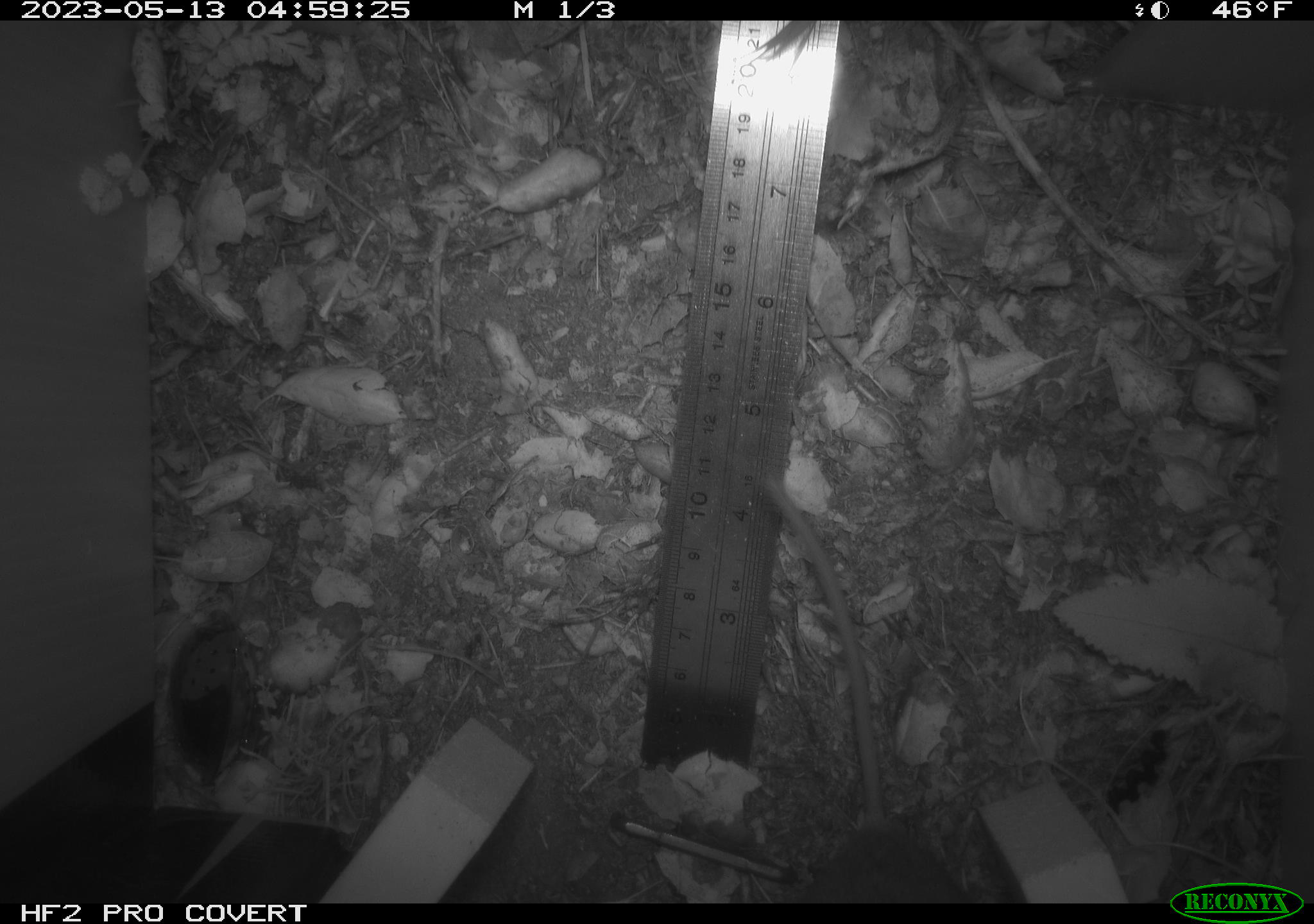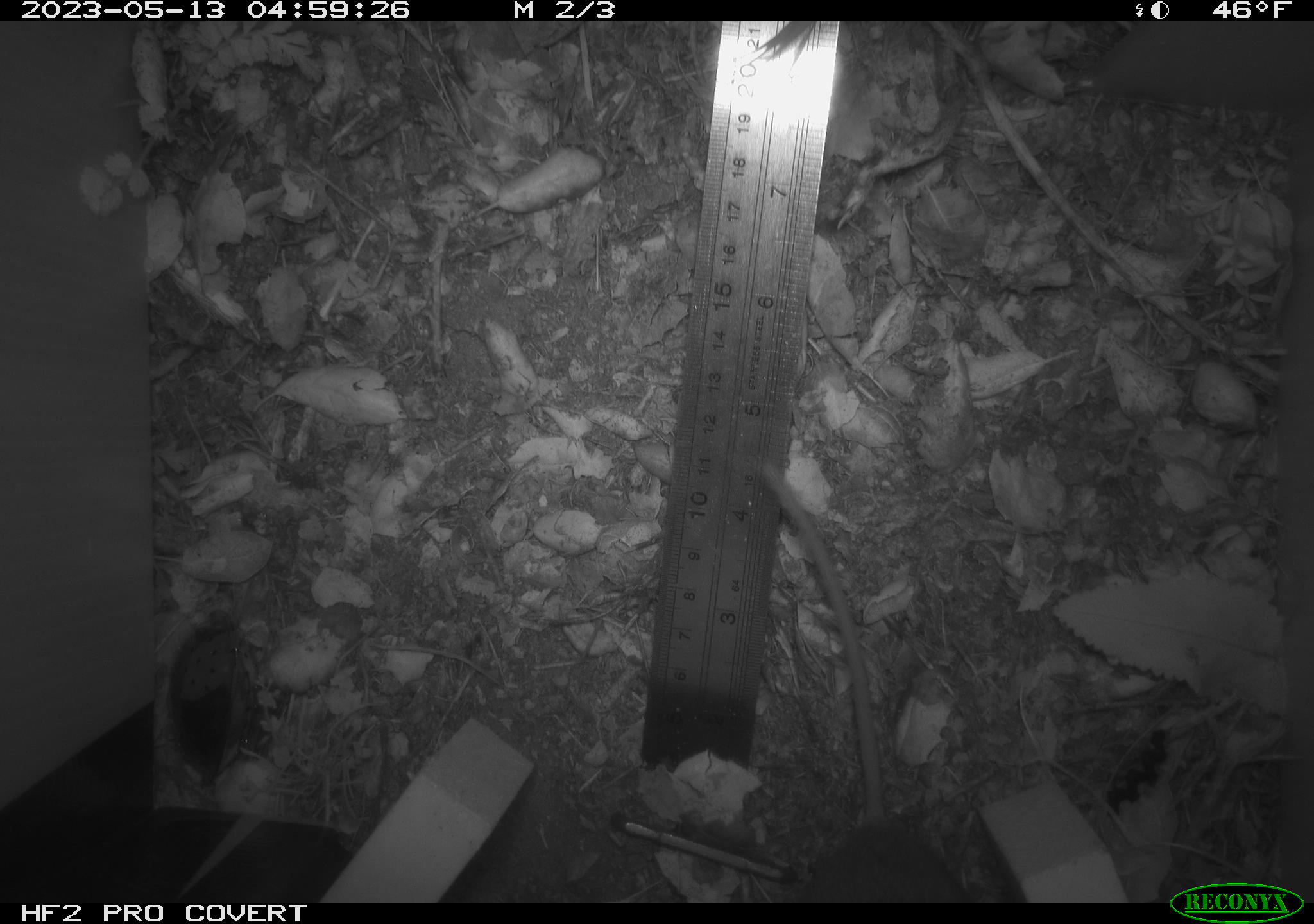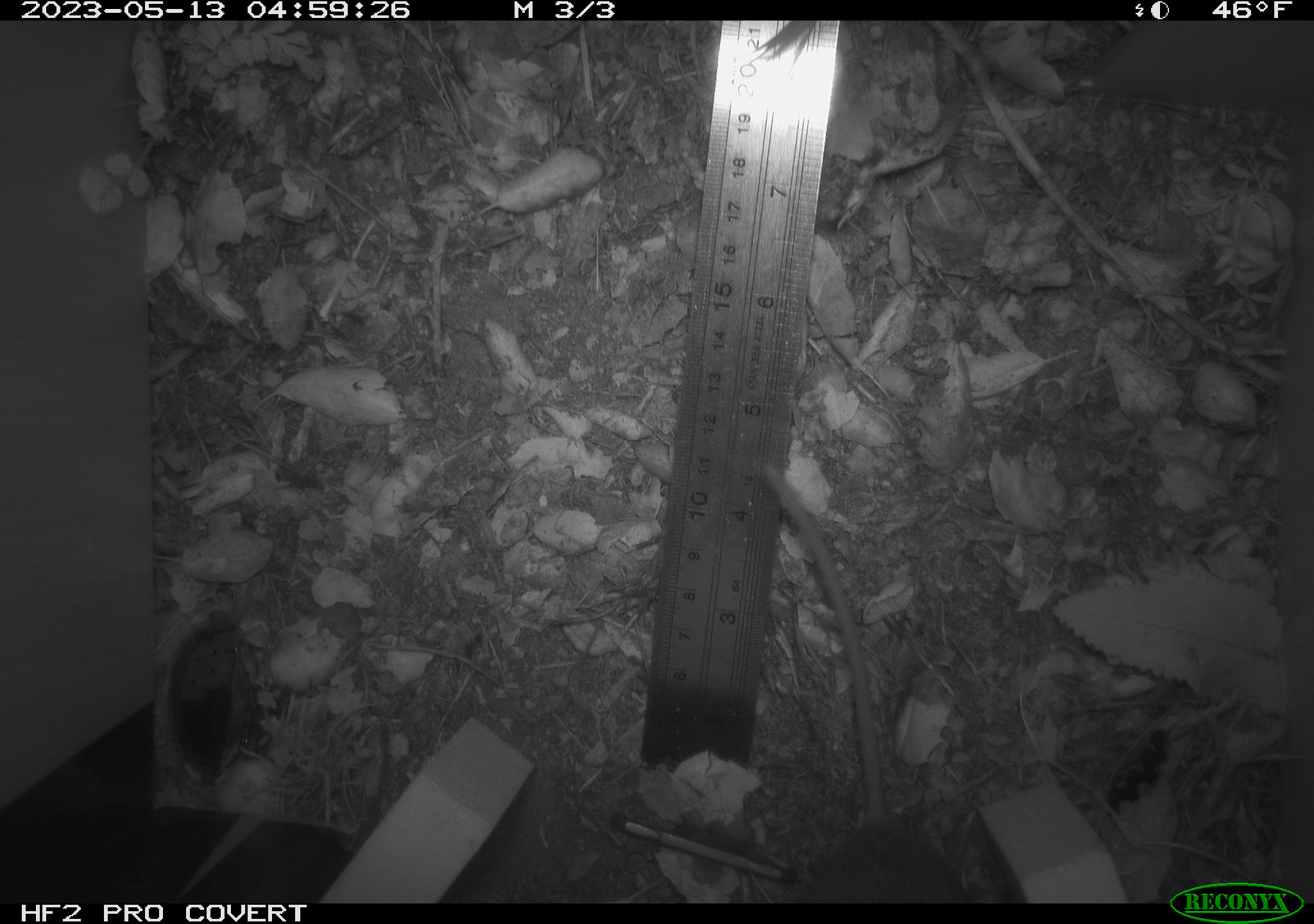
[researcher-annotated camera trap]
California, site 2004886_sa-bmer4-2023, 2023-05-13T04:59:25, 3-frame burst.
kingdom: Animalia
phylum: Chordata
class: Mammalia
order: Rodentia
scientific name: Rodentia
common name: mouse species